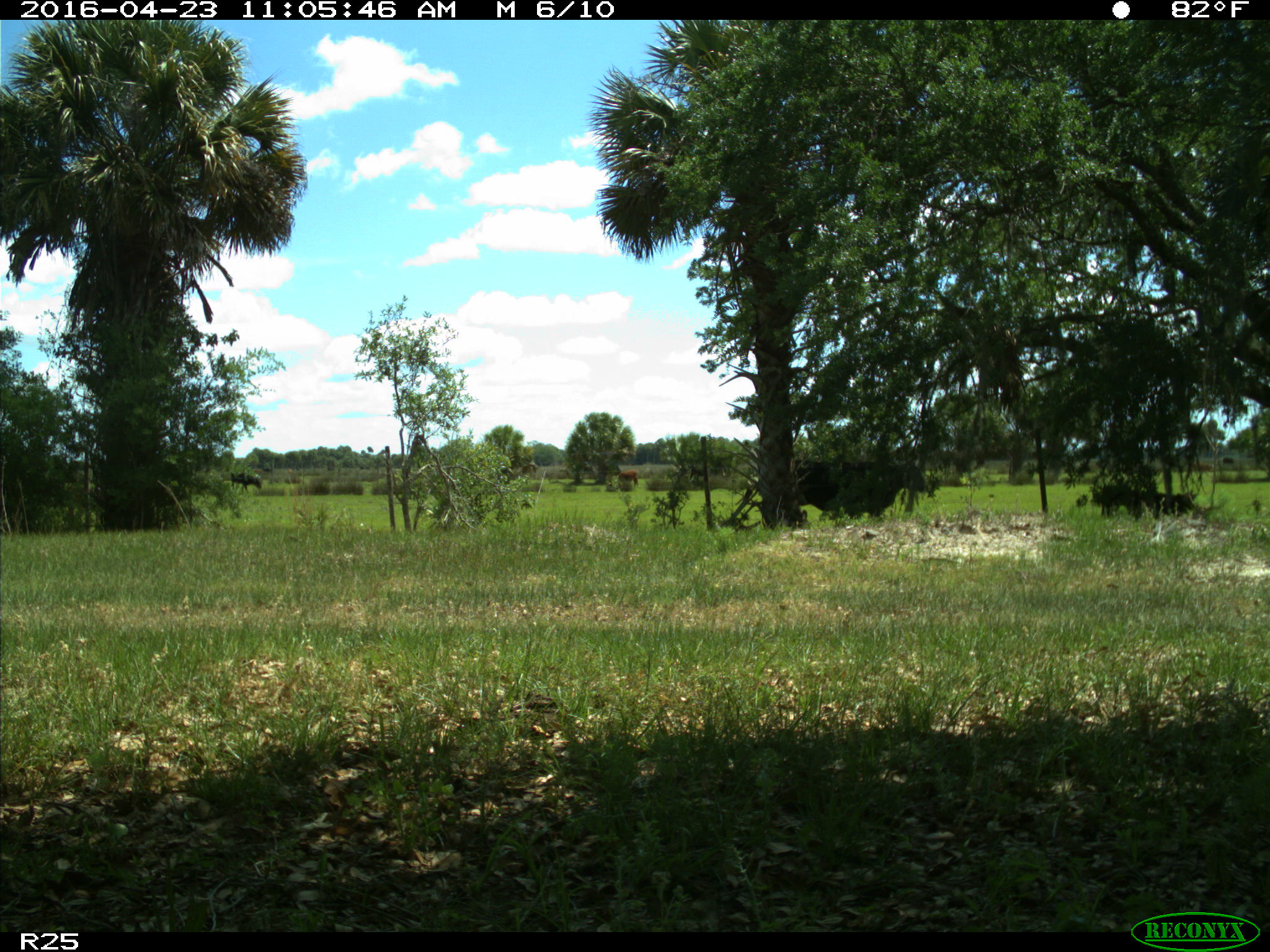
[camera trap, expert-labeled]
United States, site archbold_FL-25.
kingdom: Animalia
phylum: Chordata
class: Mammalia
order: Artiodactyla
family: Bovidae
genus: Bos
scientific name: Bos taurus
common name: domestic cow